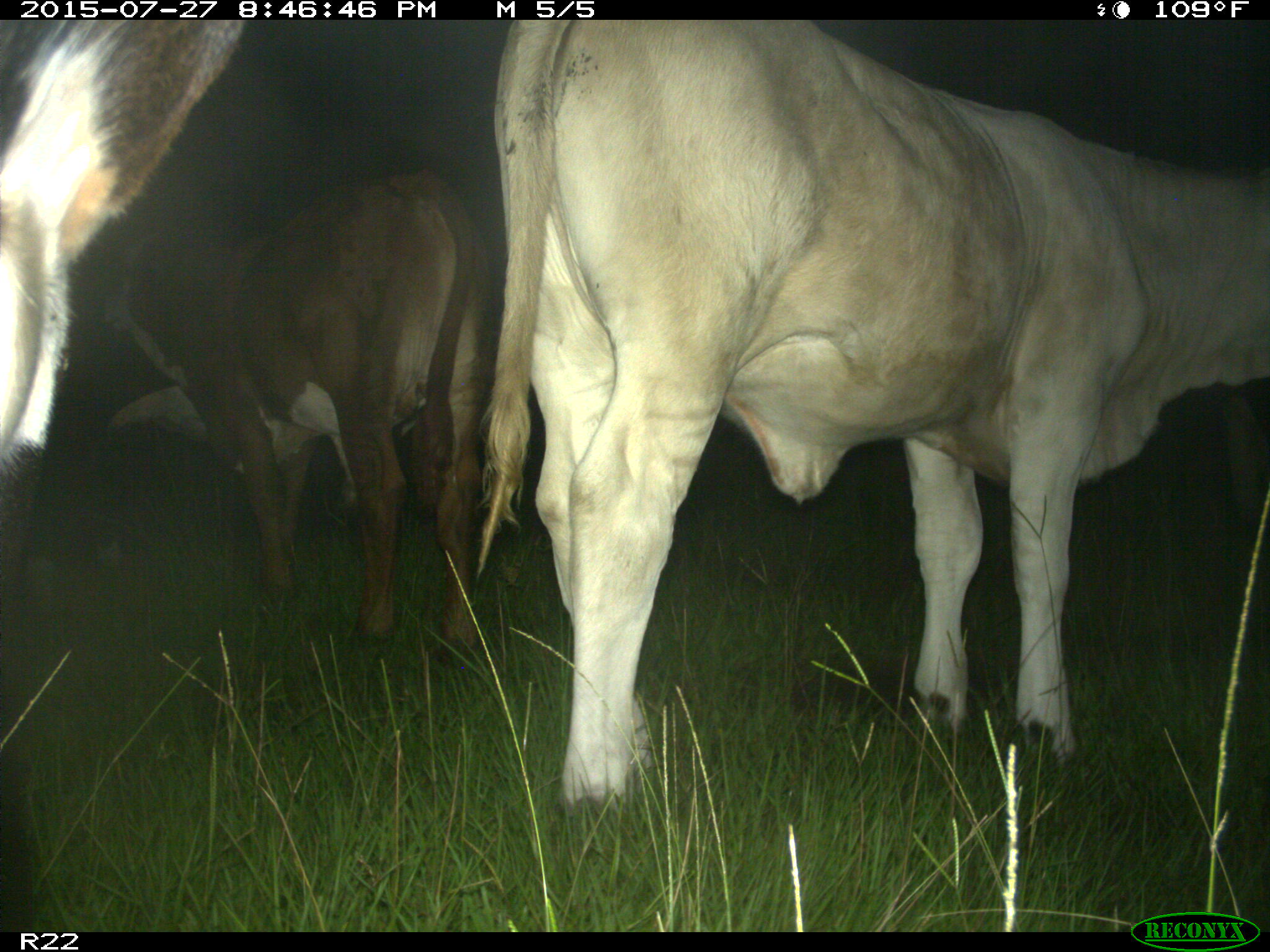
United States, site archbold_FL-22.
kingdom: Animalia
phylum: Chordata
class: Mammalia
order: Artiodactyla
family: Bovidae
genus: Bos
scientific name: Bos taurus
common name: domestic cow